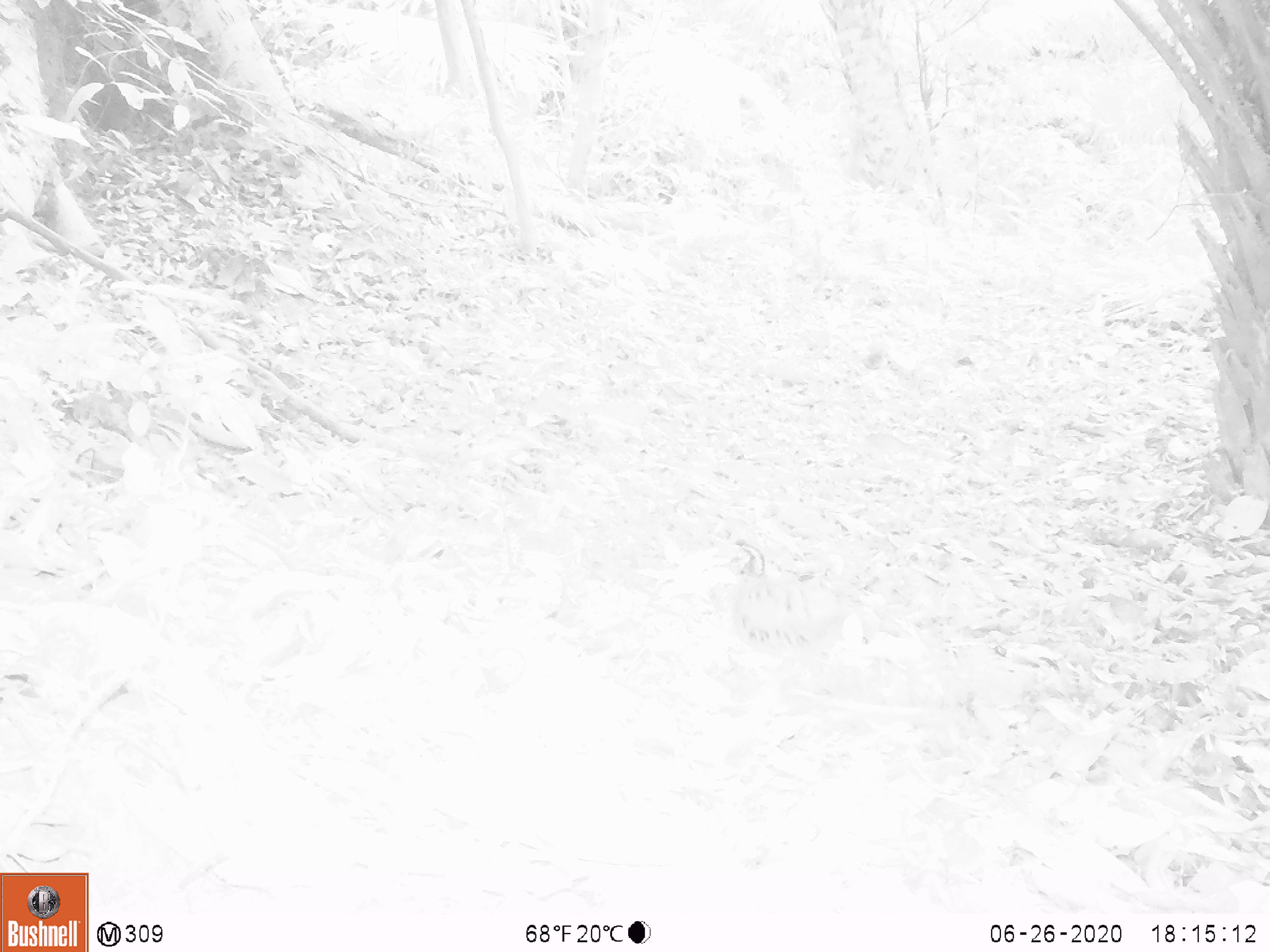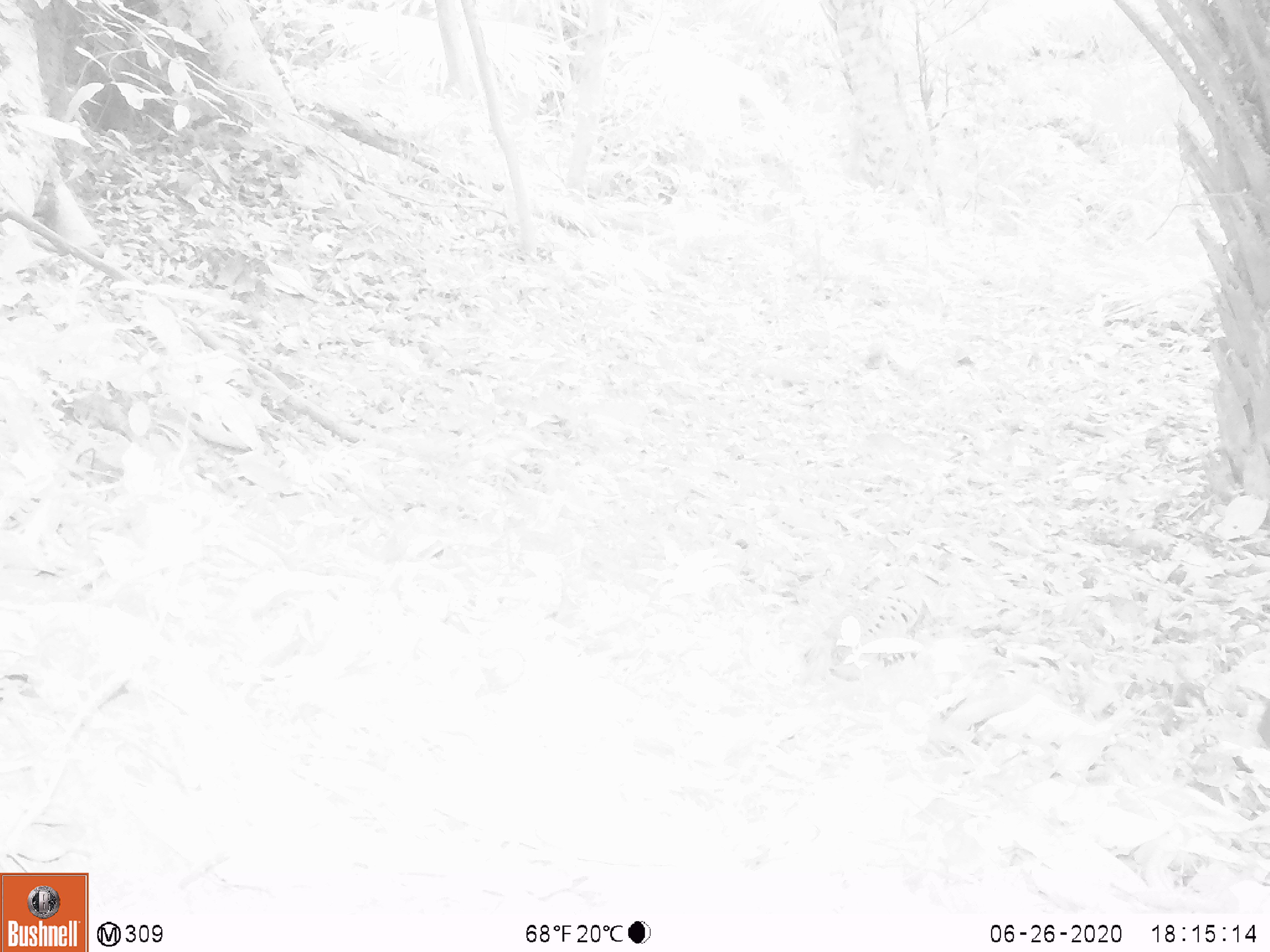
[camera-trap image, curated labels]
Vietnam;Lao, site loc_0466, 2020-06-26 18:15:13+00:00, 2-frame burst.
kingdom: Animalia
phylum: Chordata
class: Aves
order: Galliformes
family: Phasianidae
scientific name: Phasianidae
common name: partridge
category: unidentified partridge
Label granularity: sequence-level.